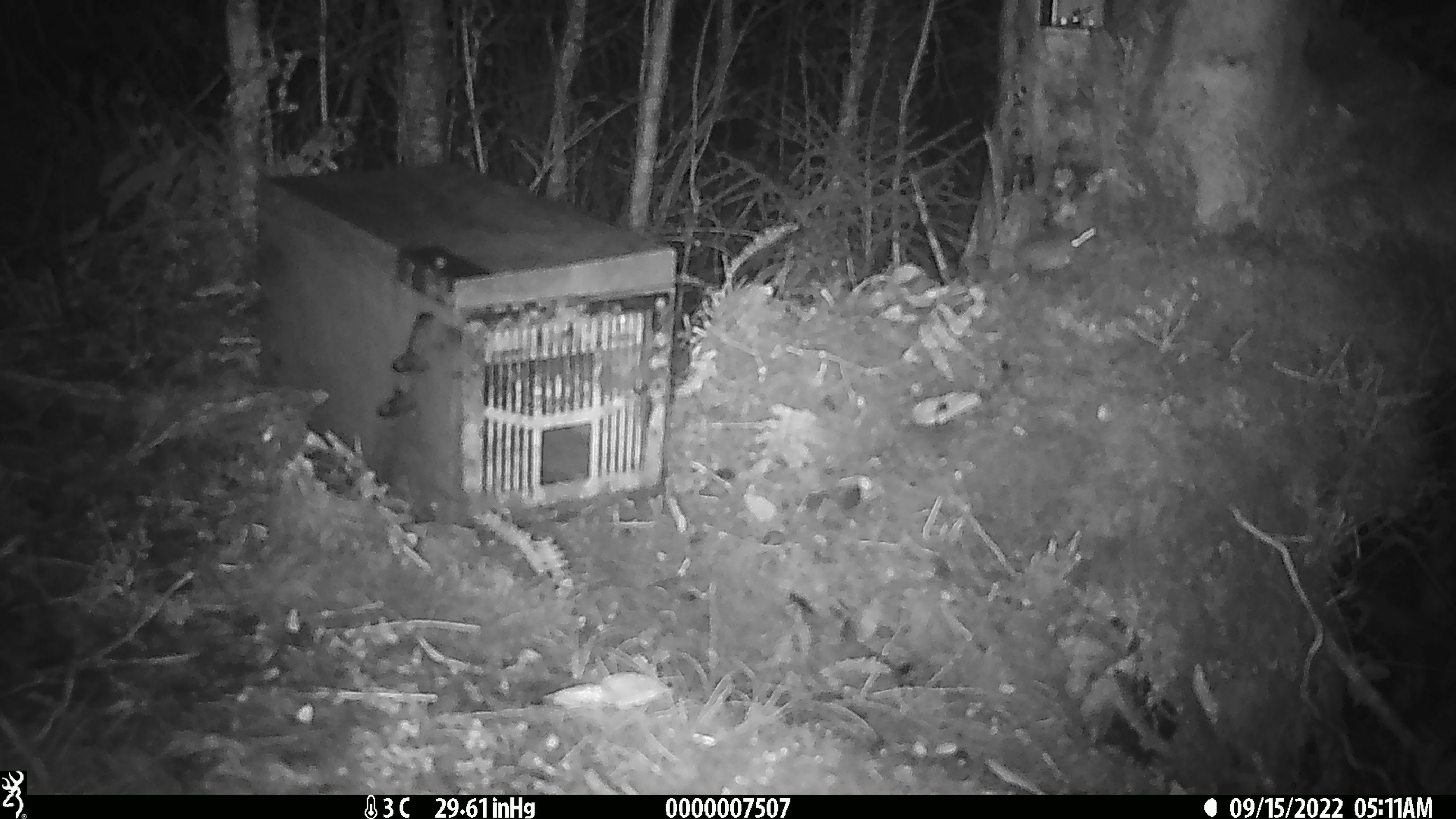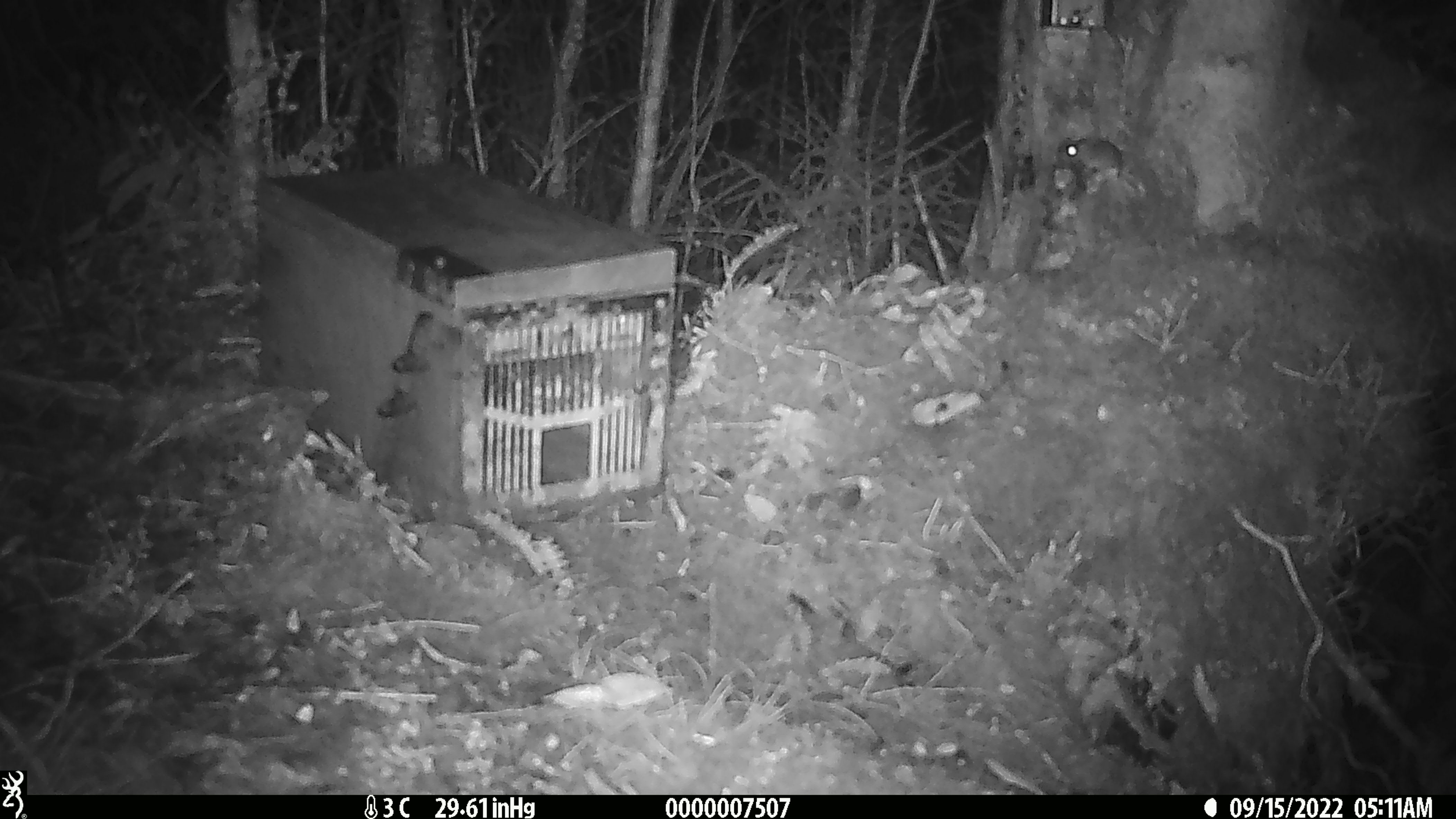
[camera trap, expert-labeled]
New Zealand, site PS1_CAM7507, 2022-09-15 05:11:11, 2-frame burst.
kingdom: Animalia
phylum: Chordata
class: Mammalia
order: Rodentia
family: Muridae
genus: Mus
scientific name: Mus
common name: mouse